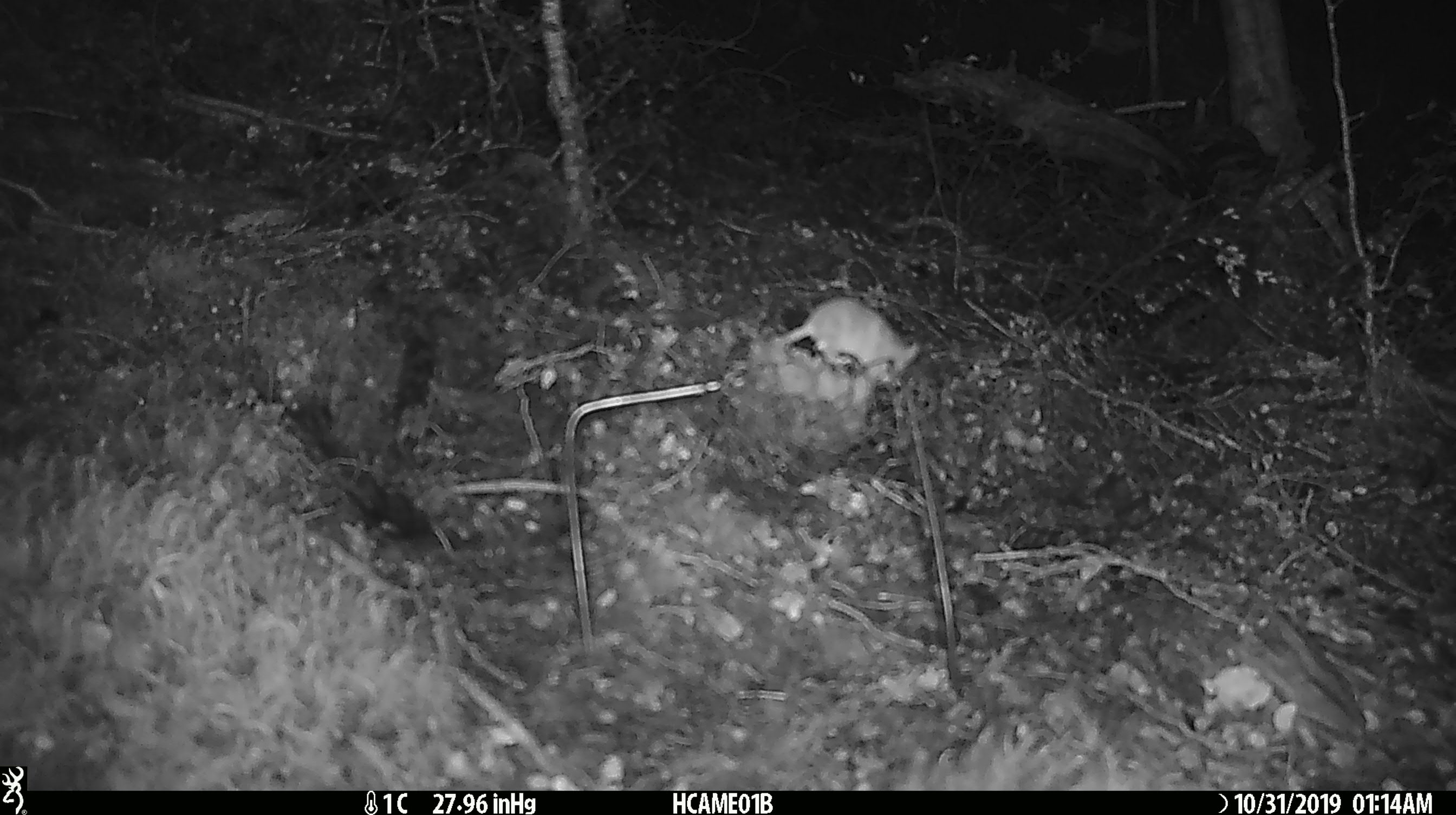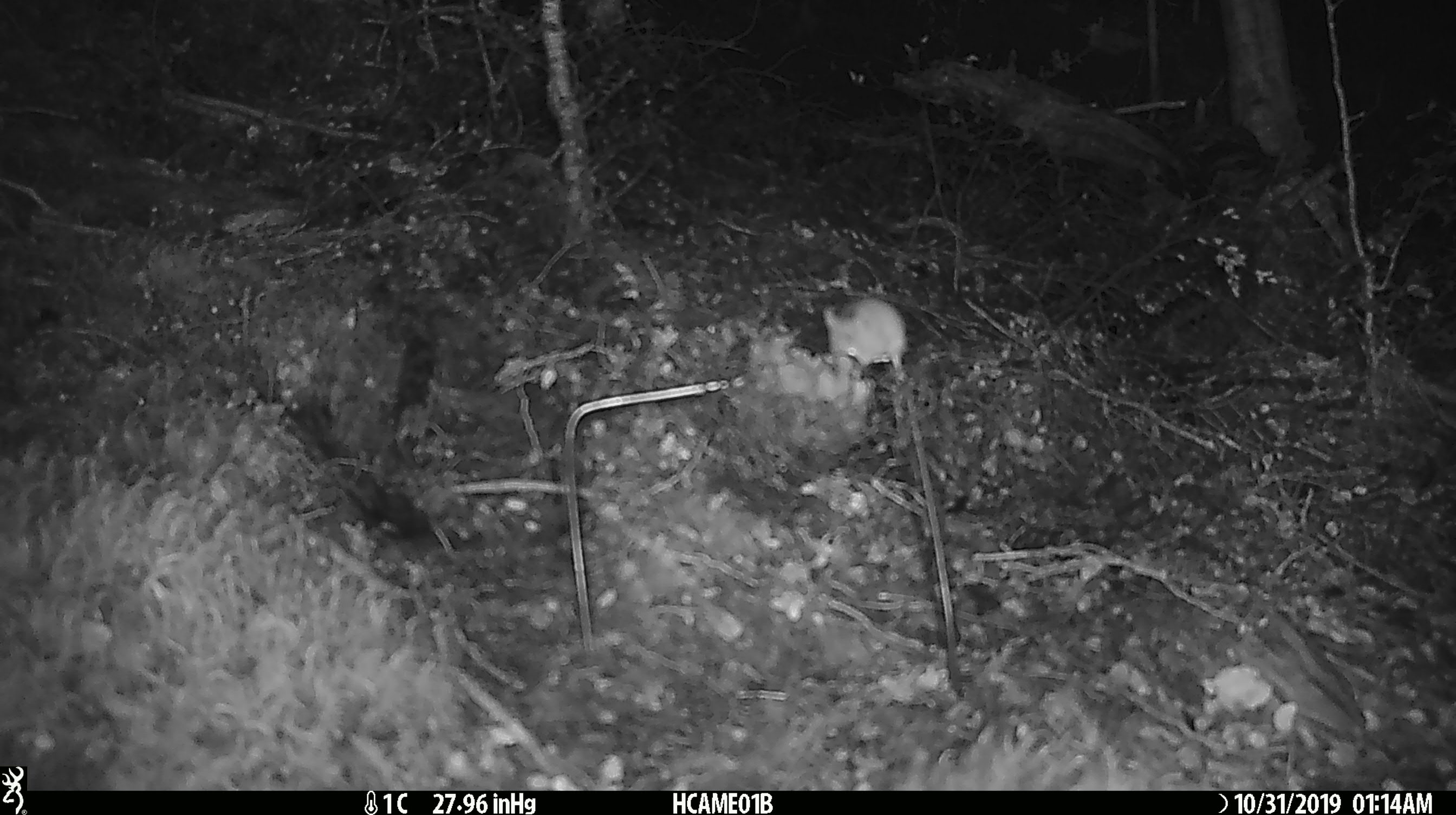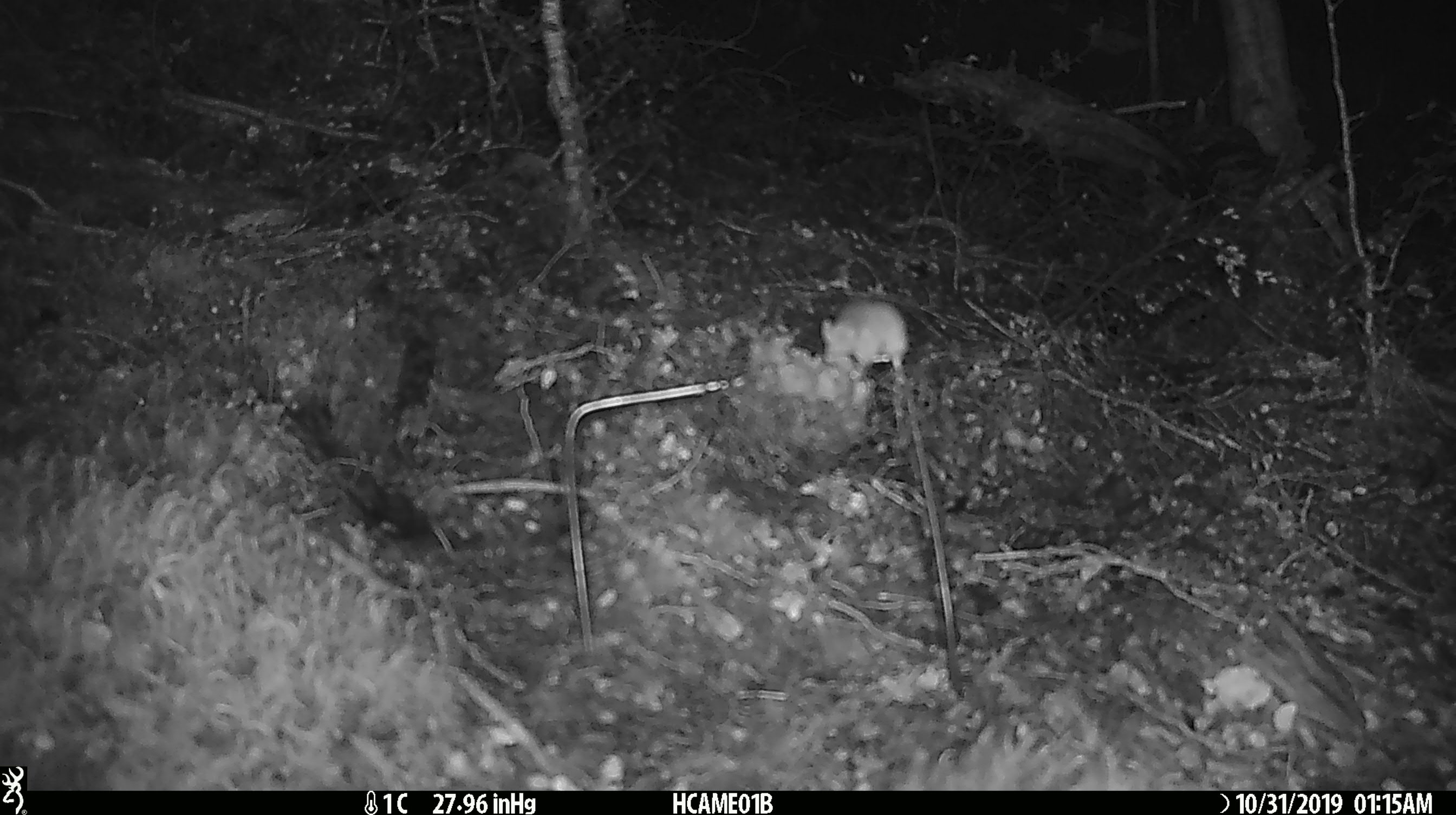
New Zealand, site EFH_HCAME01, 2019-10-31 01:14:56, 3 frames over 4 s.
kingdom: Animalia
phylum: Chordata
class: Mammalia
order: Rodentia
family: Muridae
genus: Mus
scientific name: Mus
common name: mouse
Mouse (Mus).